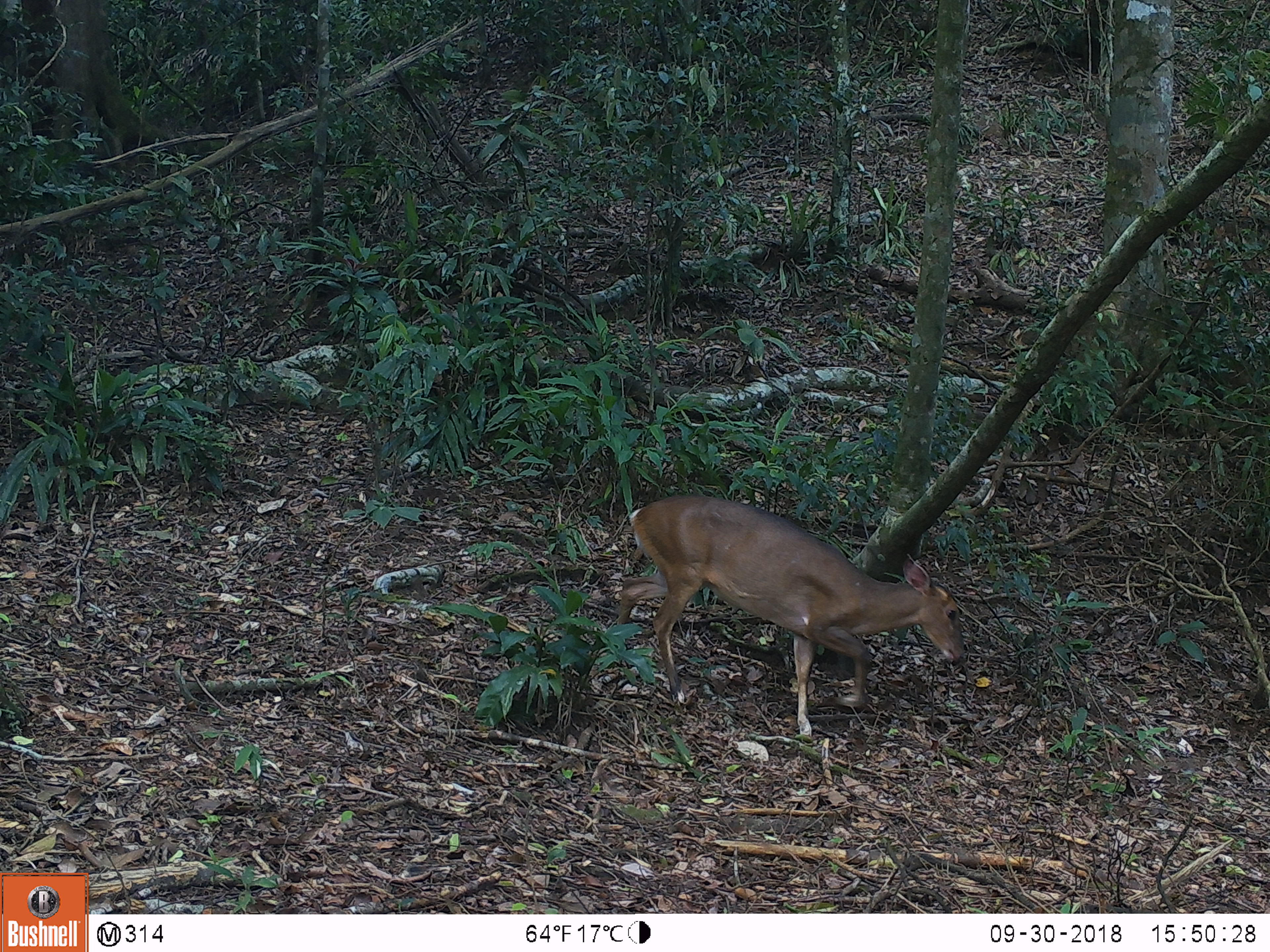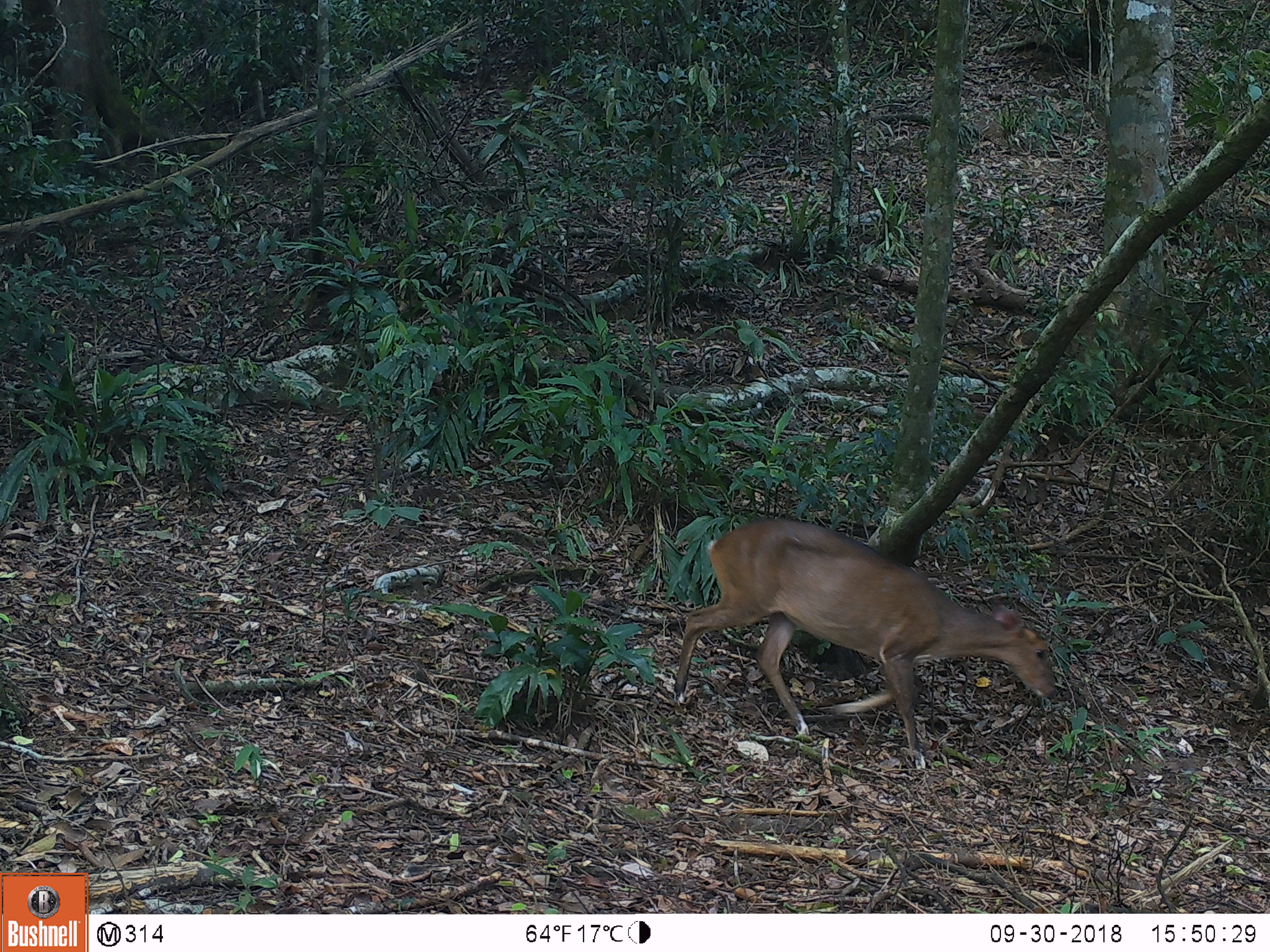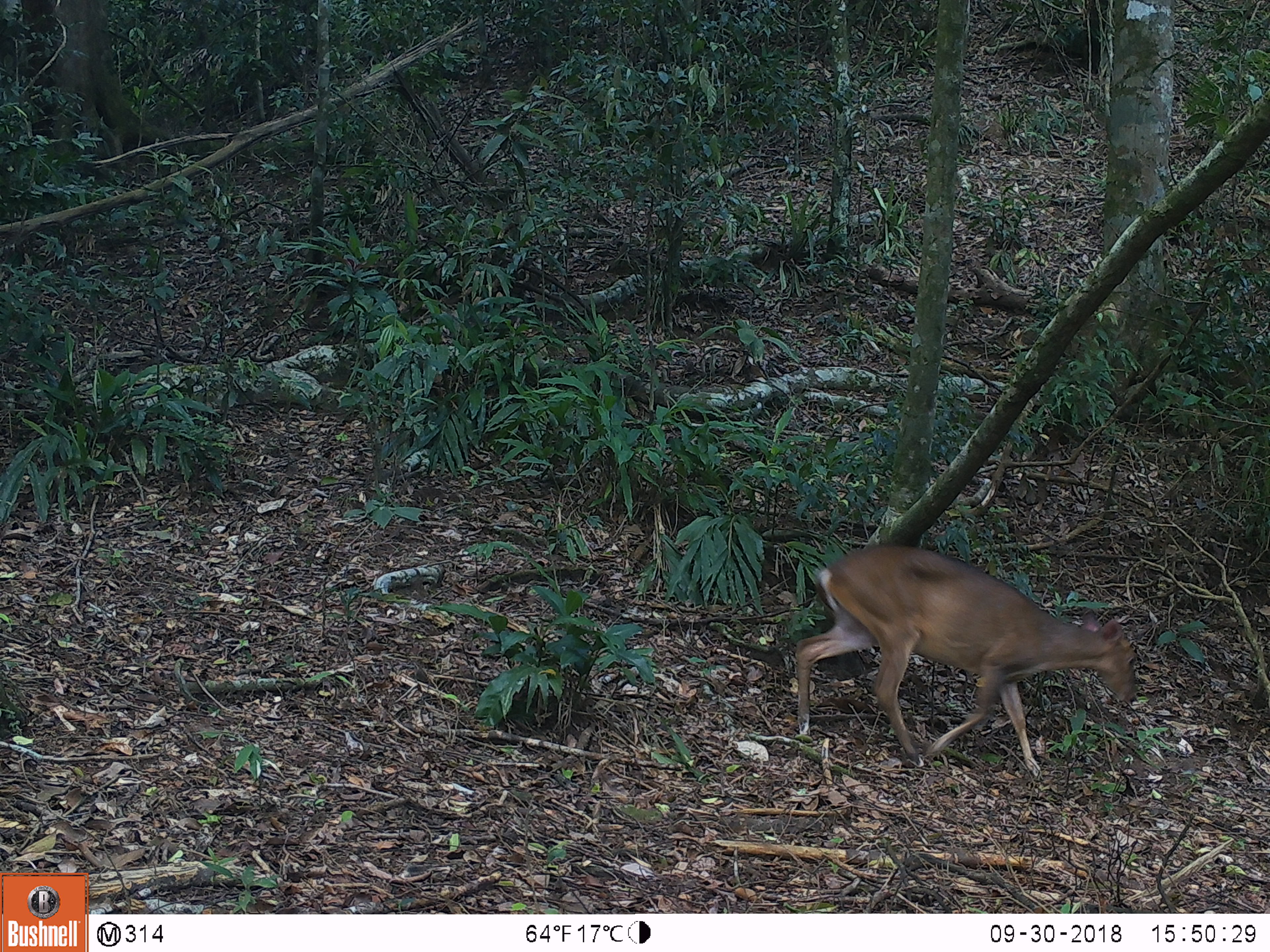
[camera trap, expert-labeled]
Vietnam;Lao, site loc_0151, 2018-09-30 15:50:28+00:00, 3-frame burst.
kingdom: Animalia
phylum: Chordata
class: Mammalia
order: Artiodactyla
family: Cervidae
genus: Muntiacus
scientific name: Muntiacus vuquangensis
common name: large-antlered muntjac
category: large antlered muntjac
Large antlered muntjac (large-antlered muntjac) (Muntiacus vuquangensis). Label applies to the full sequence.